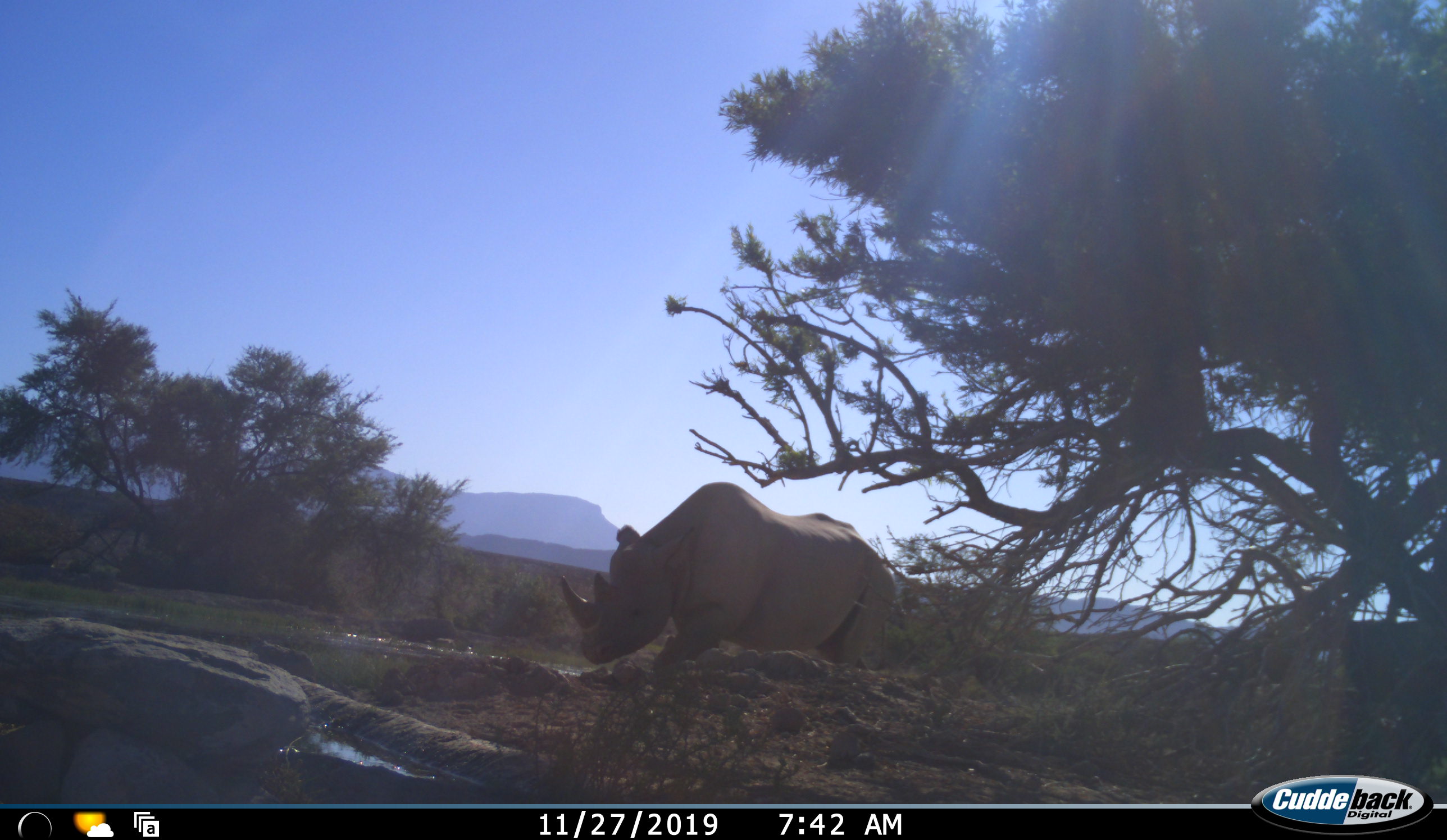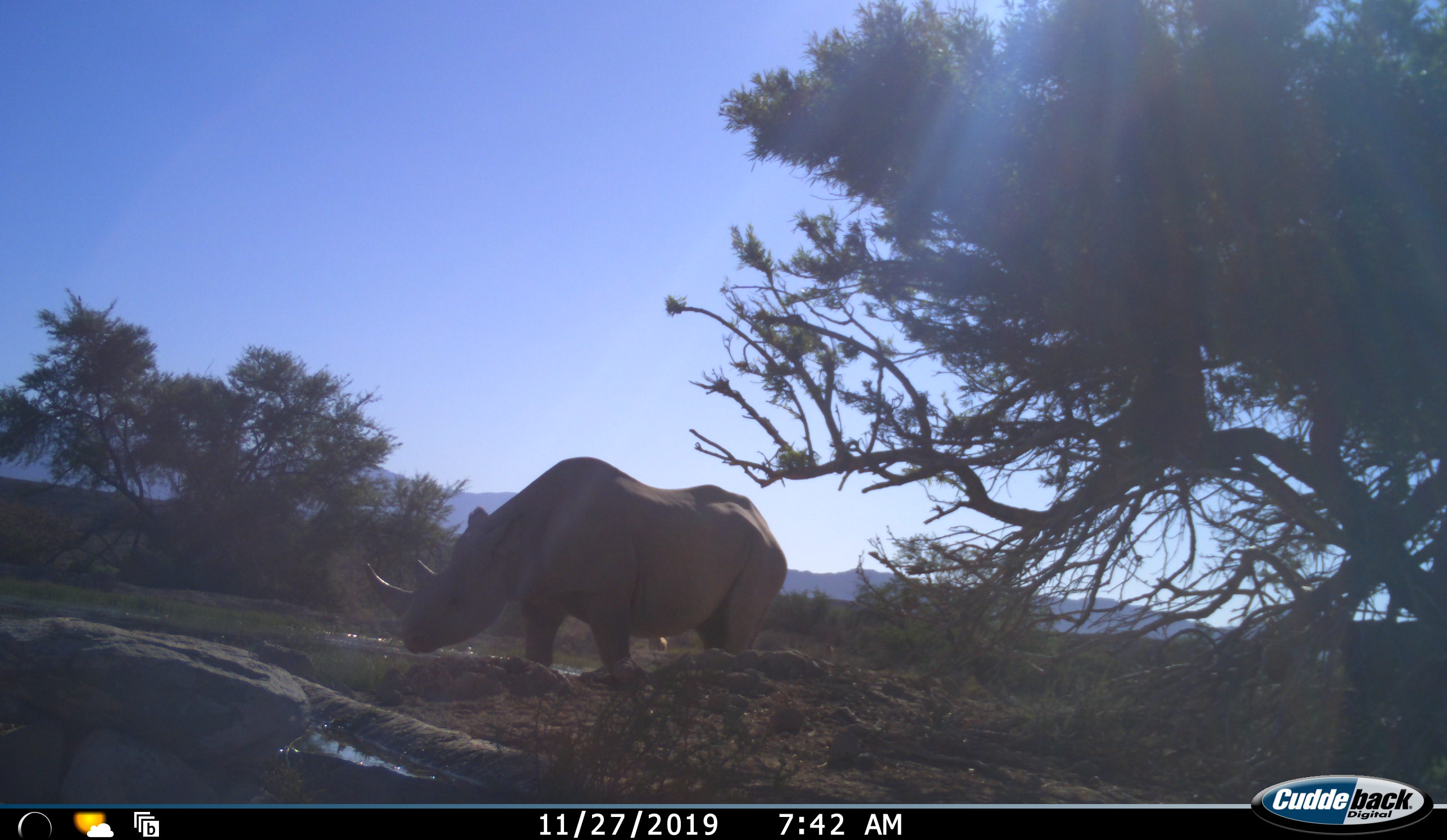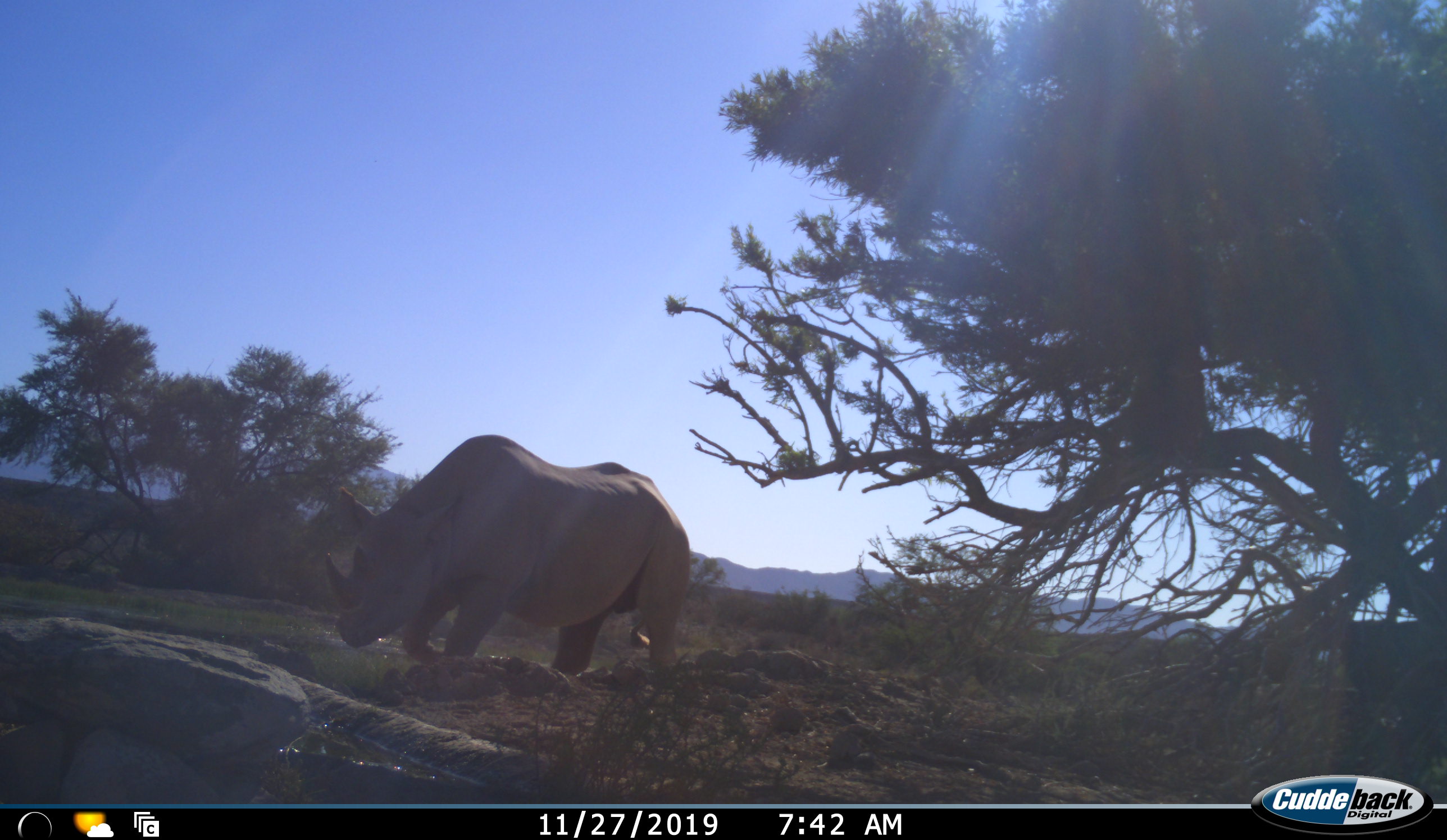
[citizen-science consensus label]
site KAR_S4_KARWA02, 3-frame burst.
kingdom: Animalia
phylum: Chordata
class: Mammalia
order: Perissodactyla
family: Rhinocerotidae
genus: Diceros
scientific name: Diceros bicornis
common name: black rhinoceros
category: rhinocerosblack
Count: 1.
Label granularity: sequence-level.